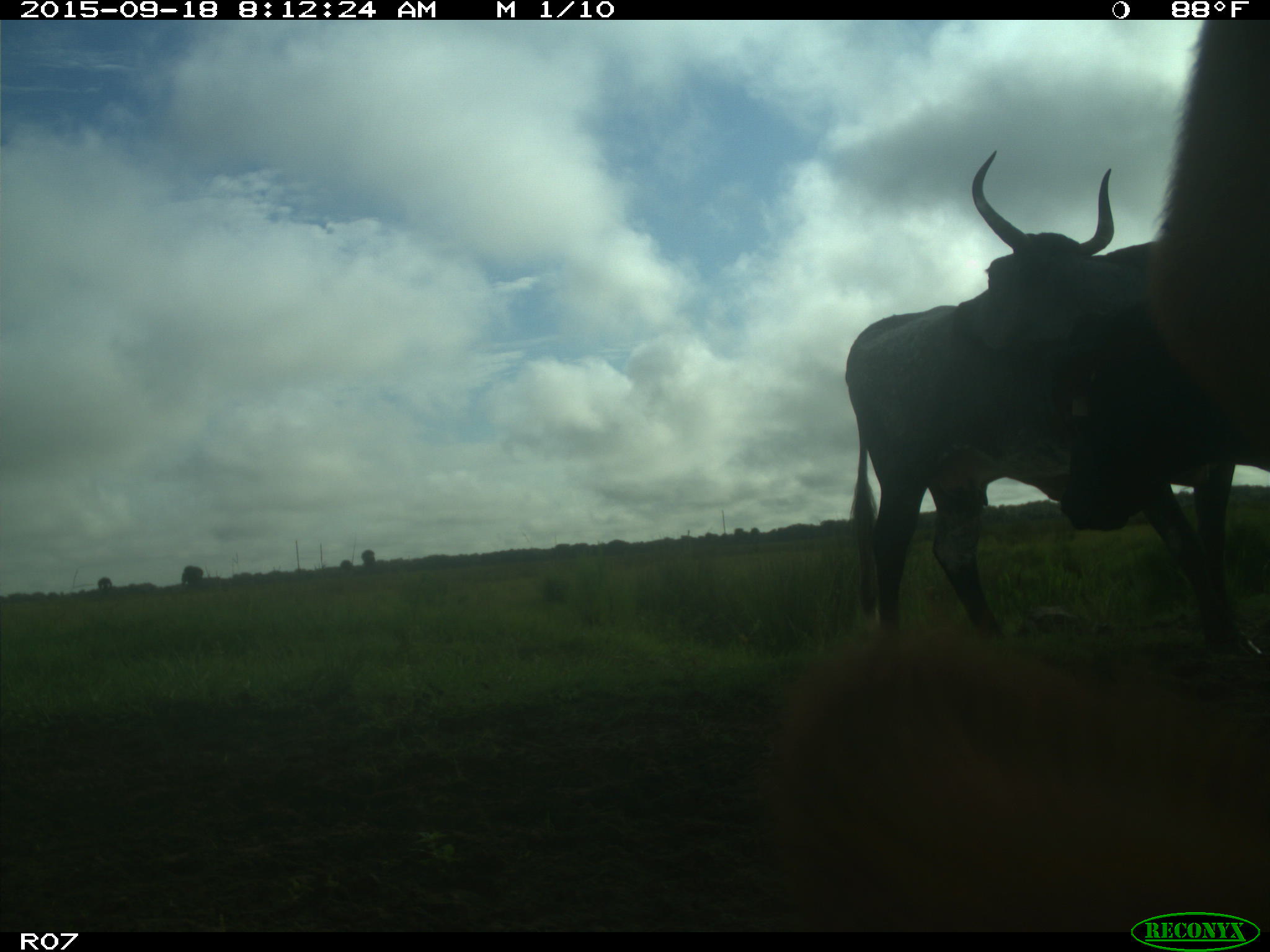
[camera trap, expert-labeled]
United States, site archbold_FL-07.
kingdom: Animalia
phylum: Chordata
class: Mammalia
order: Artiodactyla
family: Bovidae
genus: Bos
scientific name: Bos taurus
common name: domestic cow